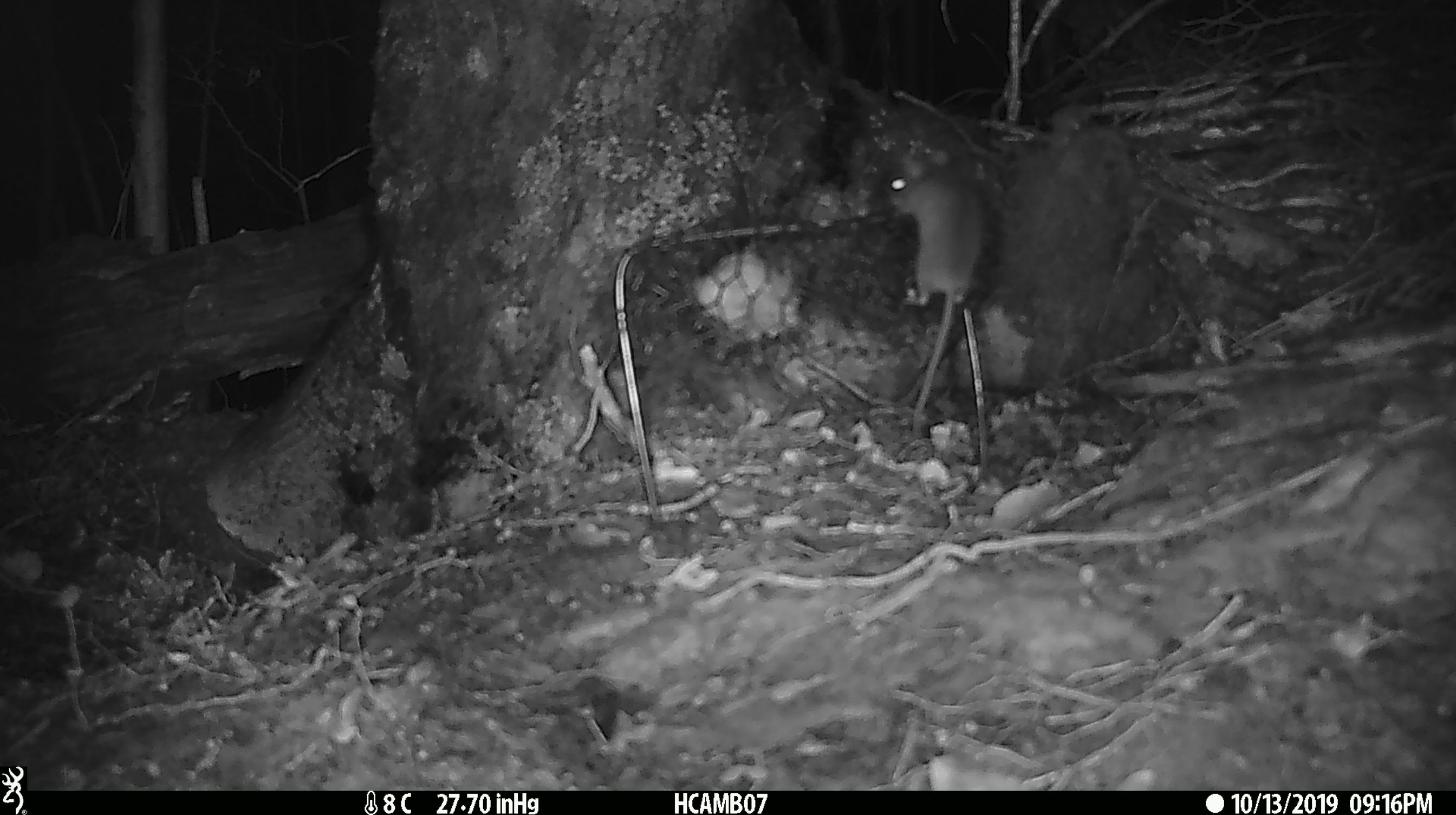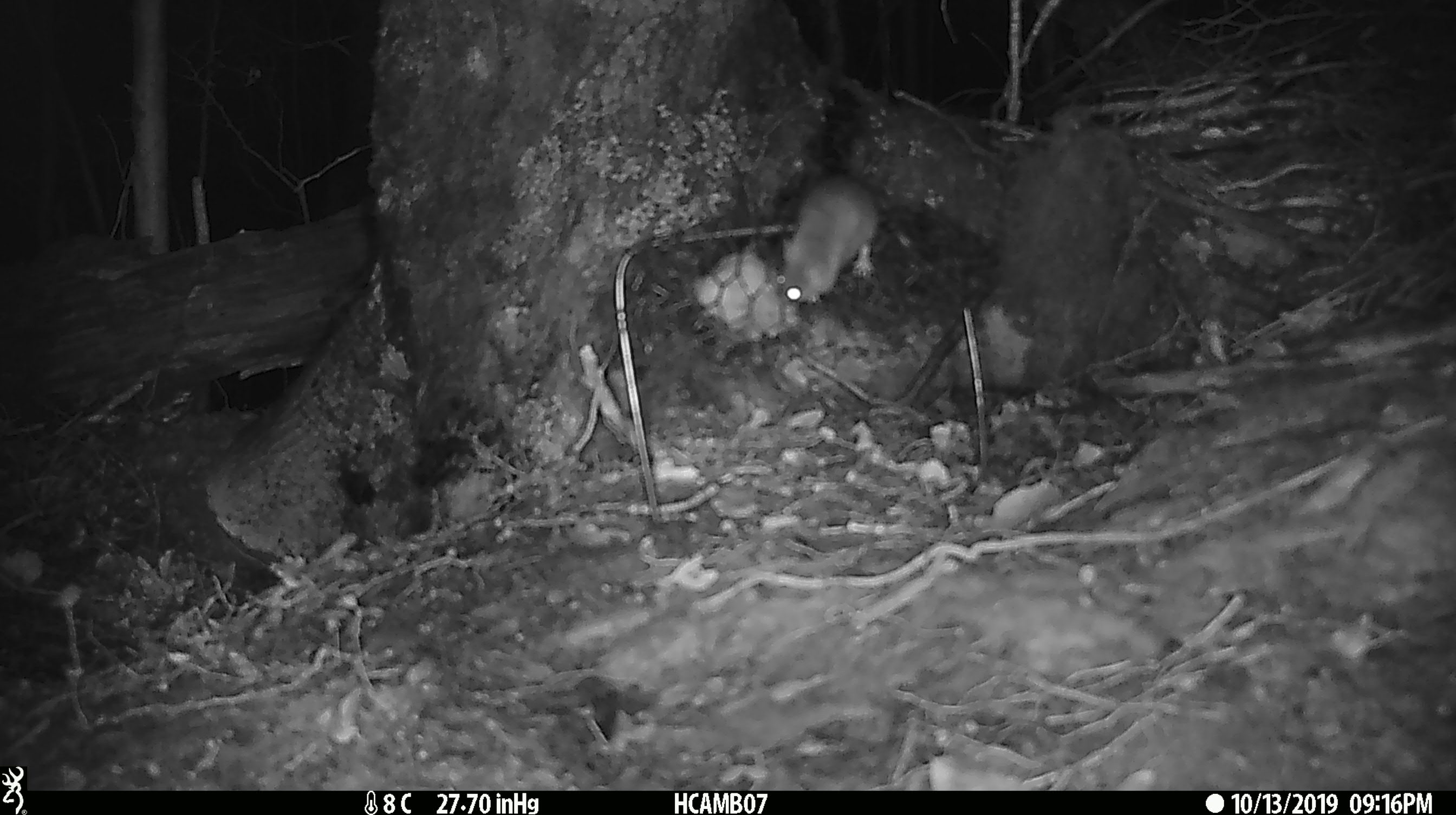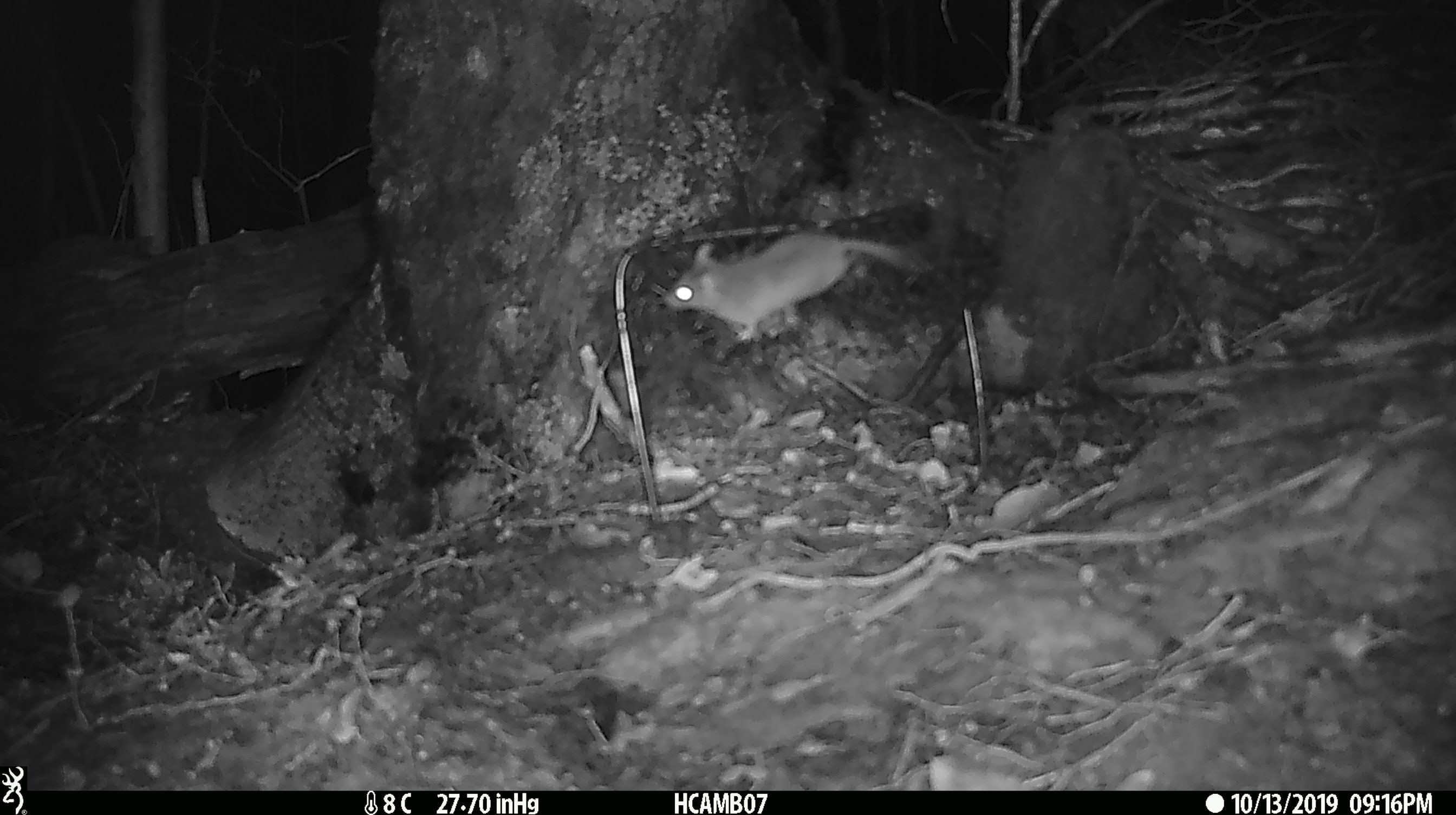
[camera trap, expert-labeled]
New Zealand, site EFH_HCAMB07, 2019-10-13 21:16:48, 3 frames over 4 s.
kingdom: Animalia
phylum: Chordata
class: Mammalia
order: Rodentia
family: Muridae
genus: Mus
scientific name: Mus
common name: mouse